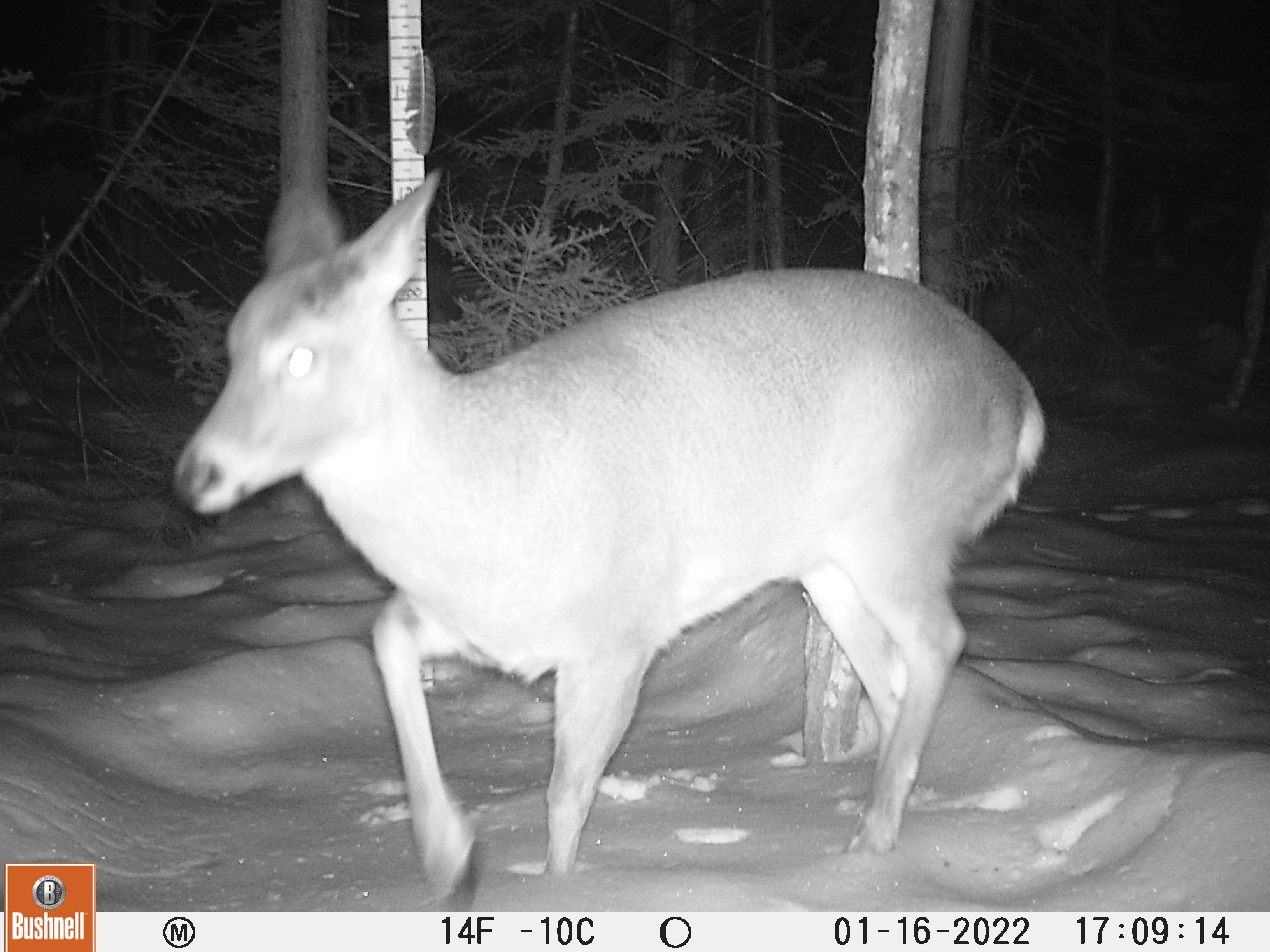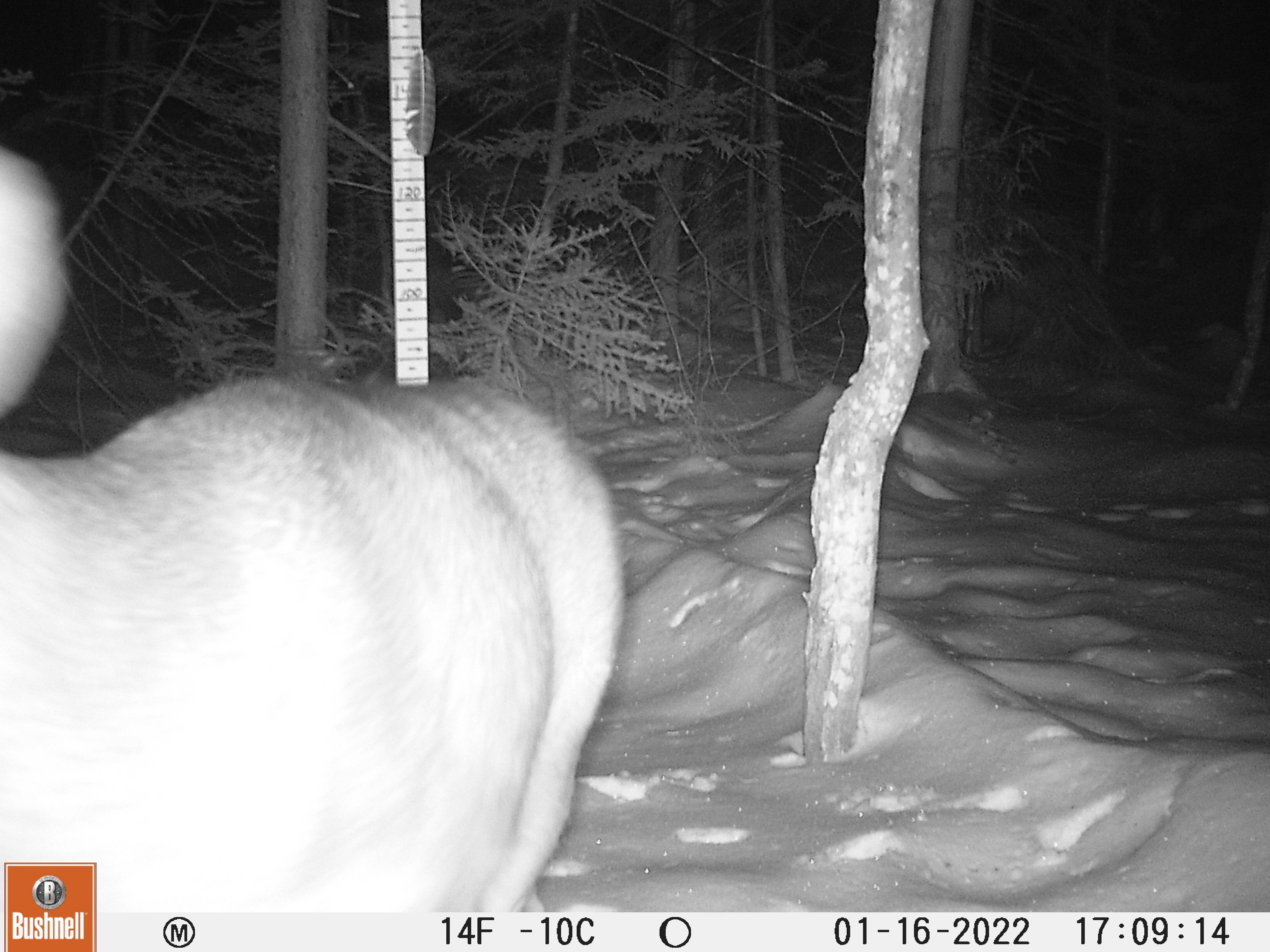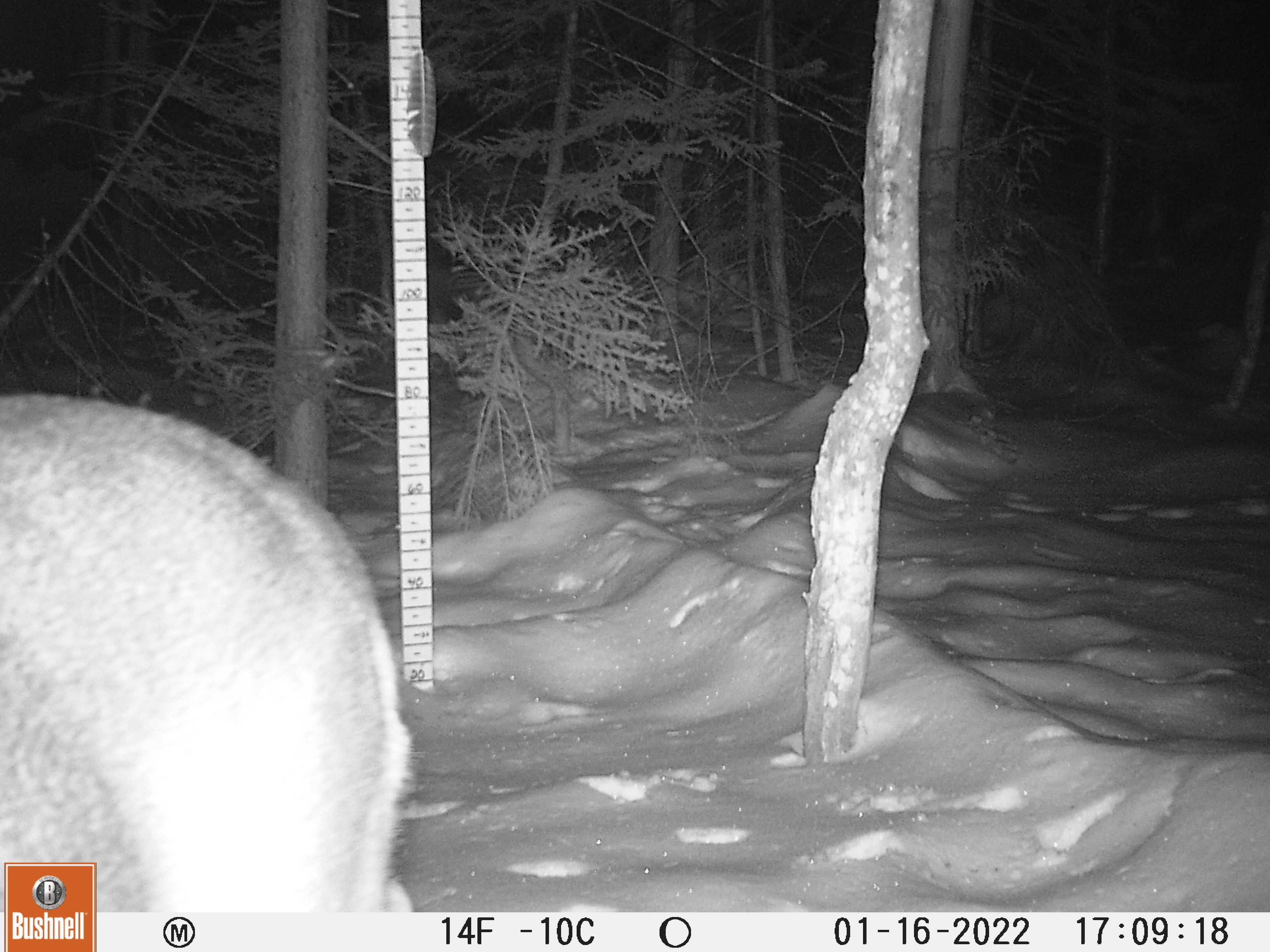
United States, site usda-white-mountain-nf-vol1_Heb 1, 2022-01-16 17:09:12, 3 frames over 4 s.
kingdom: Animalia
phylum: Chordata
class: Mammalia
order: Artiodactyla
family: Cervidae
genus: Odocoileus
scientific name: Odocoileus virginianus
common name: white-tailed deer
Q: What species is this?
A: White-tailed deer (Odocoileus virginianus).